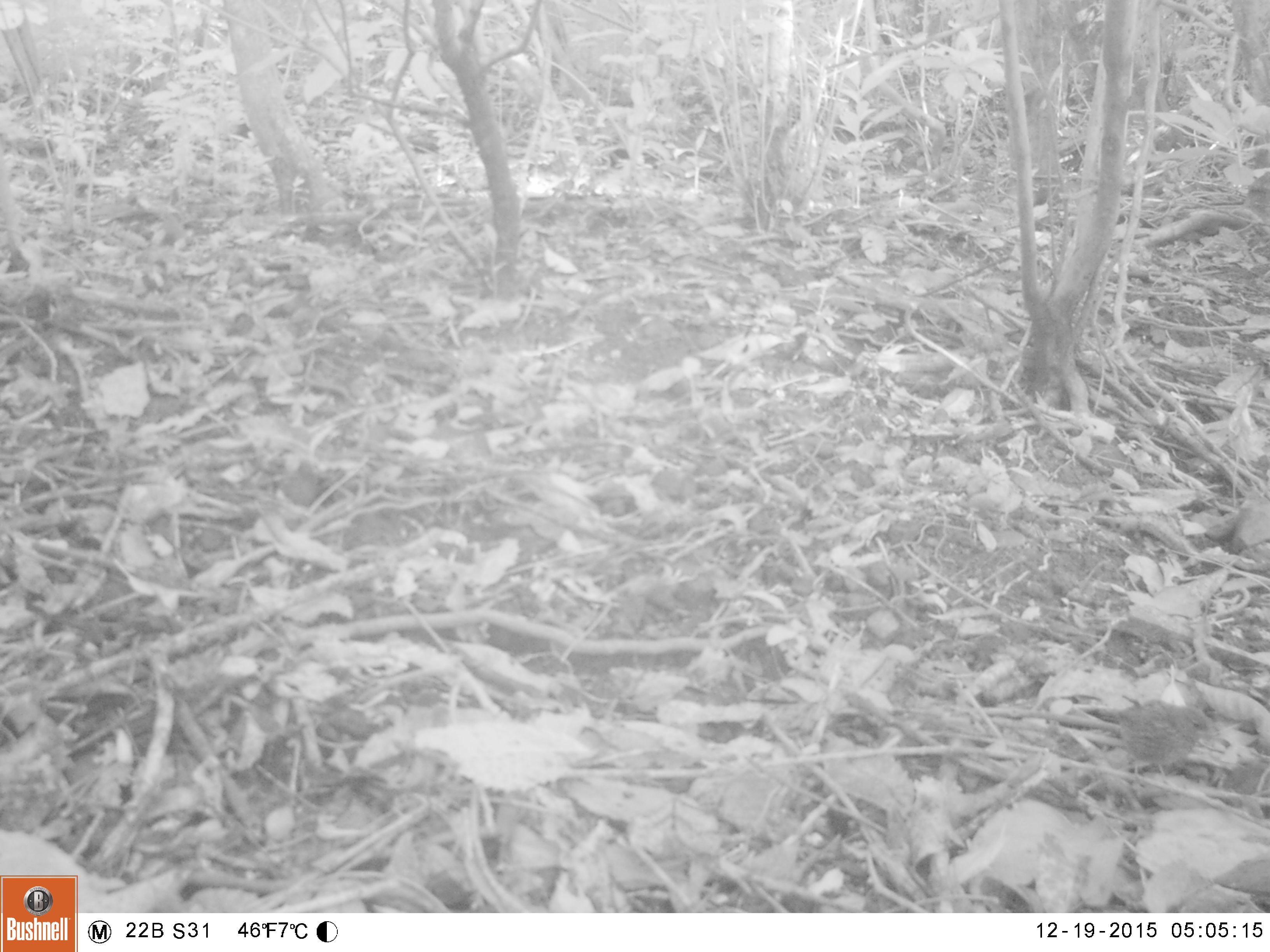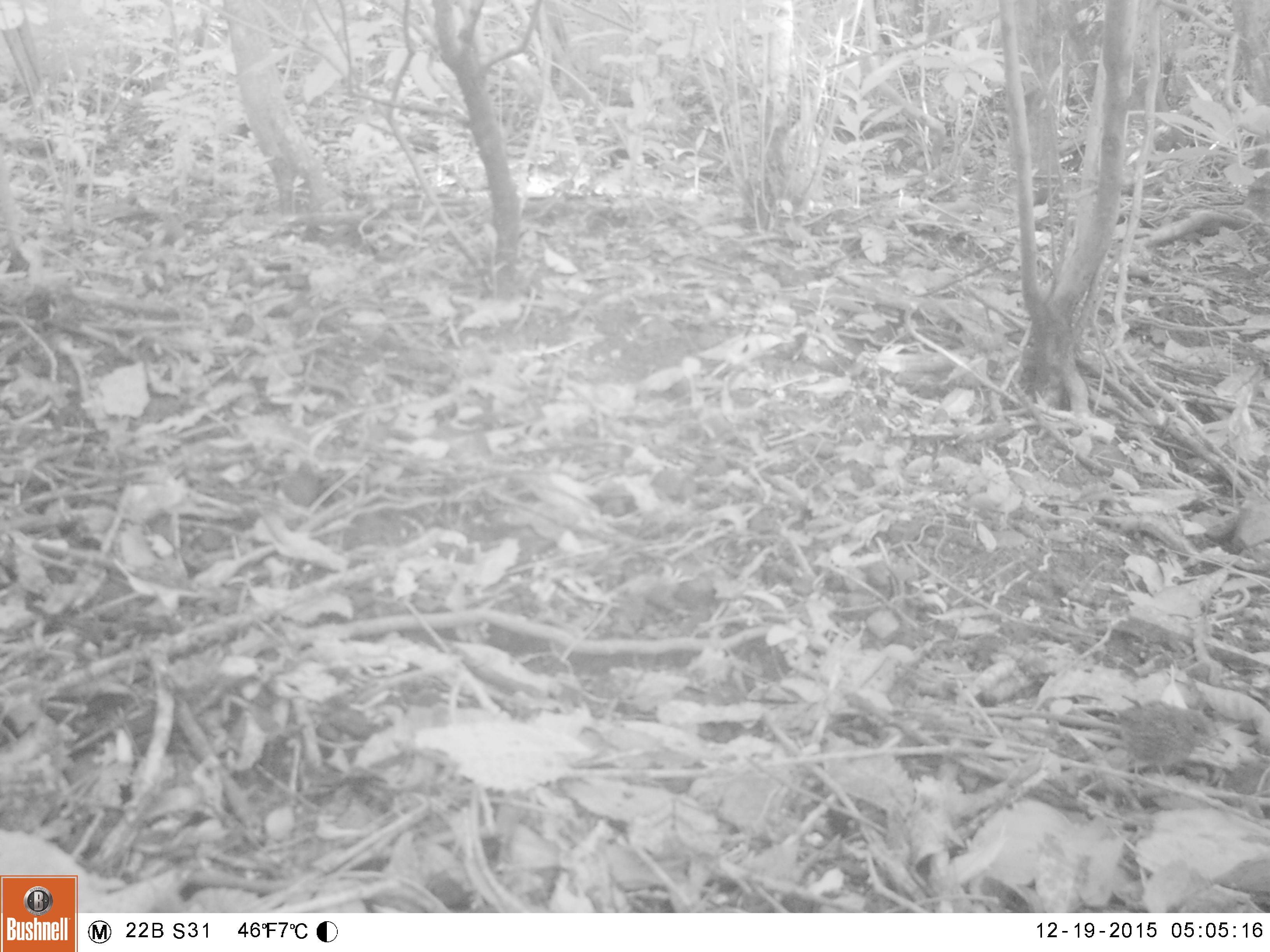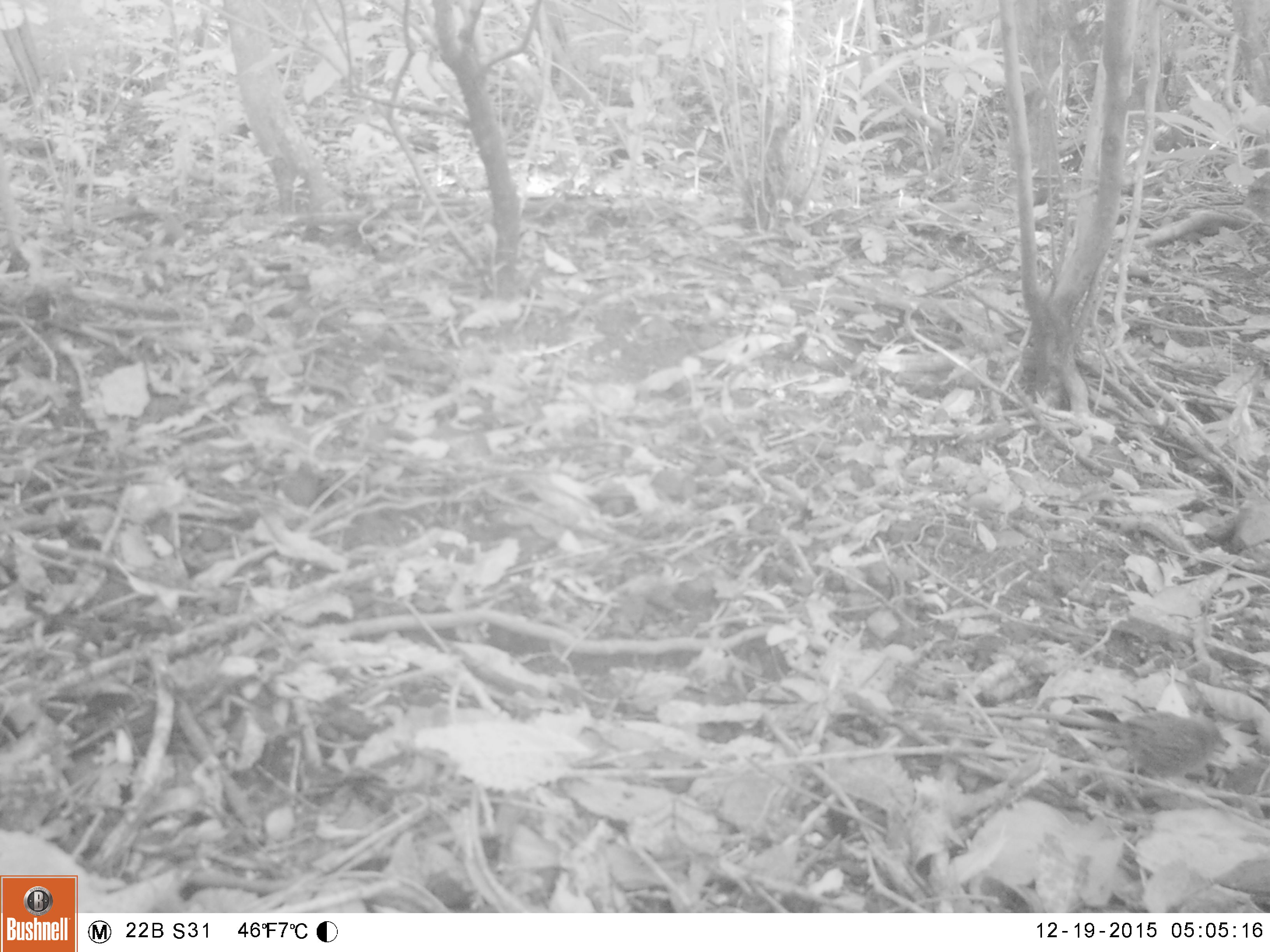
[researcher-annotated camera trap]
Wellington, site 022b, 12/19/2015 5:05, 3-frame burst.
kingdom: Animalia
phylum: Chordata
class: Aves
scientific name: Aves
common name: bird